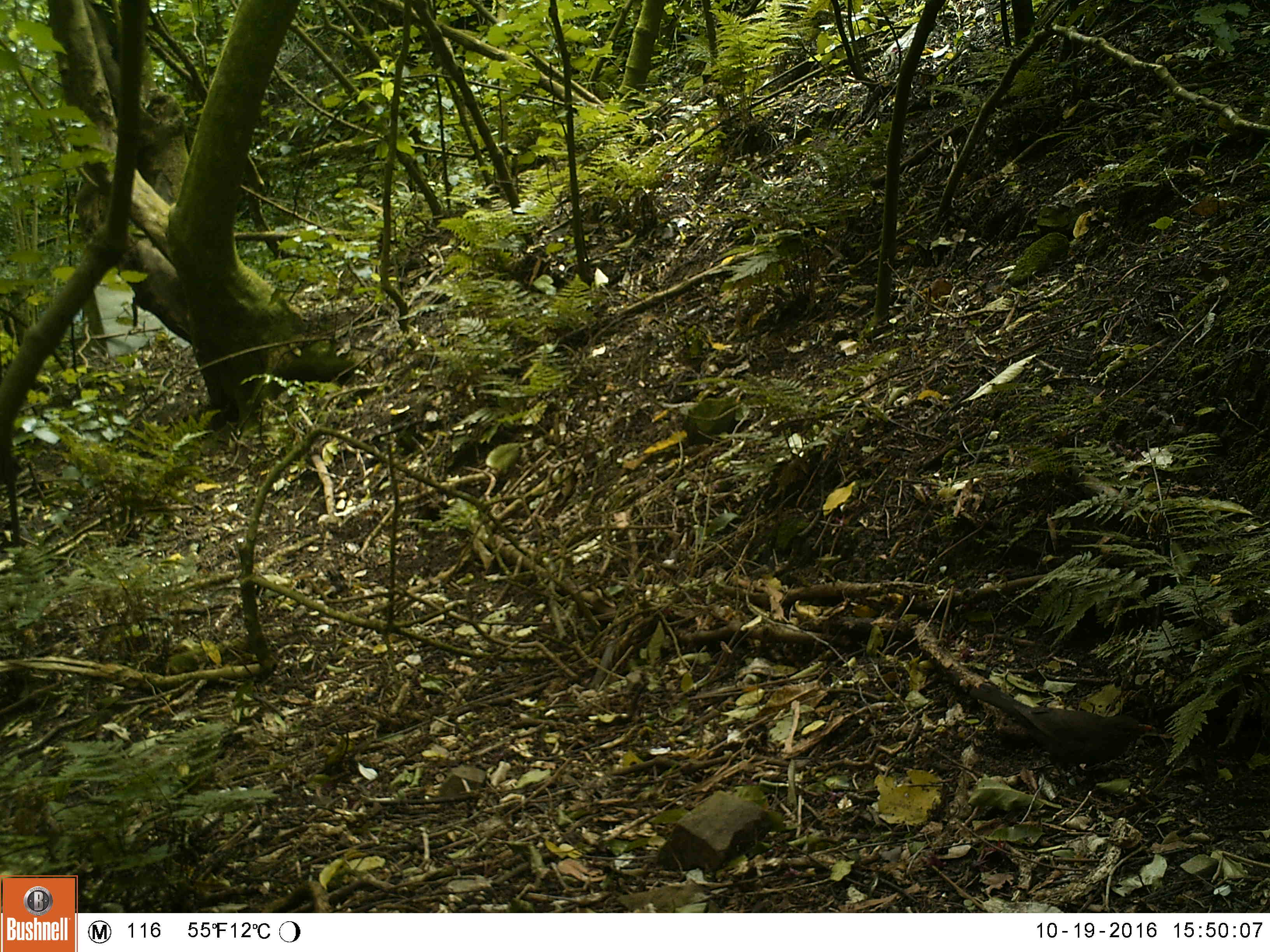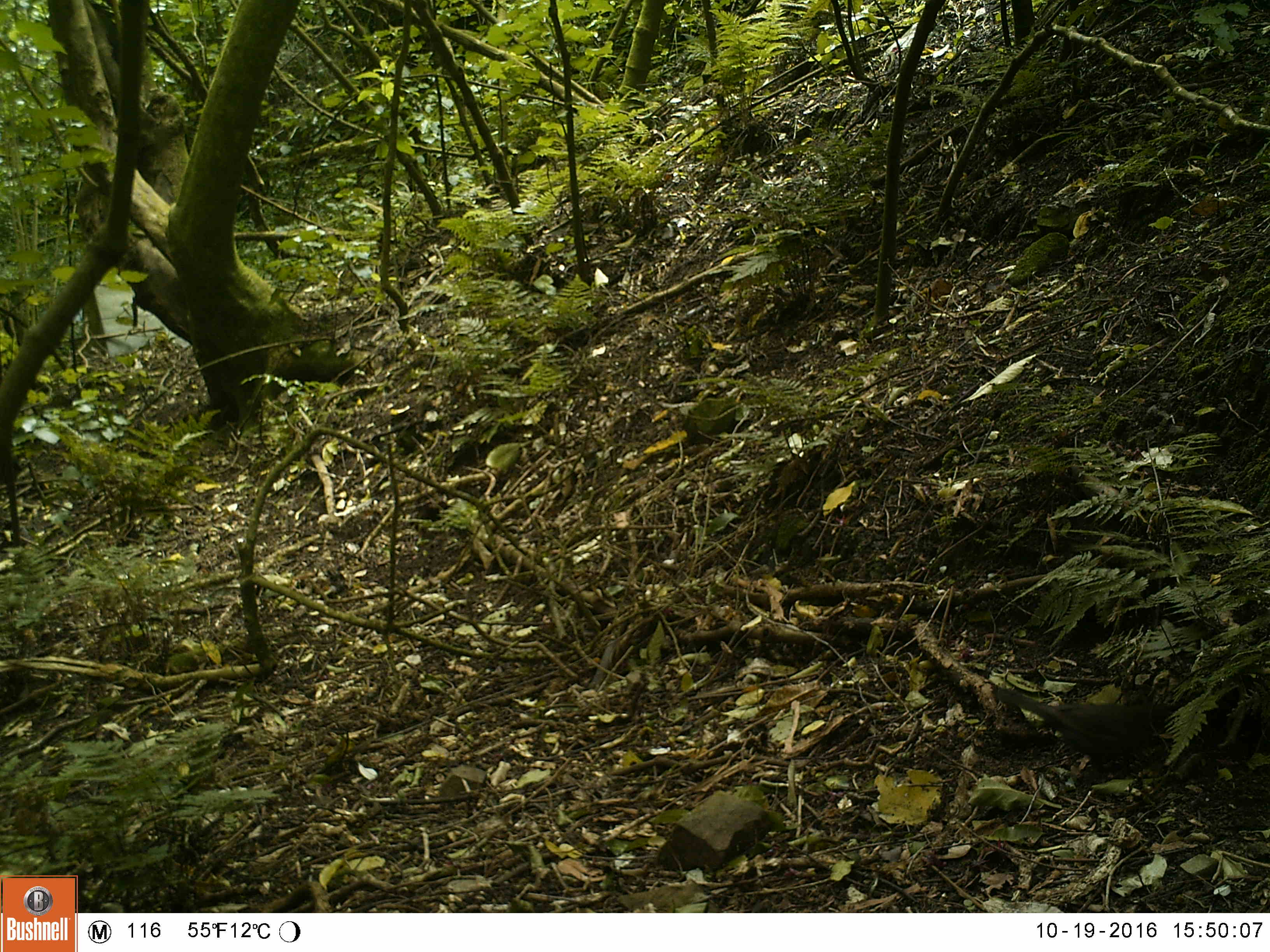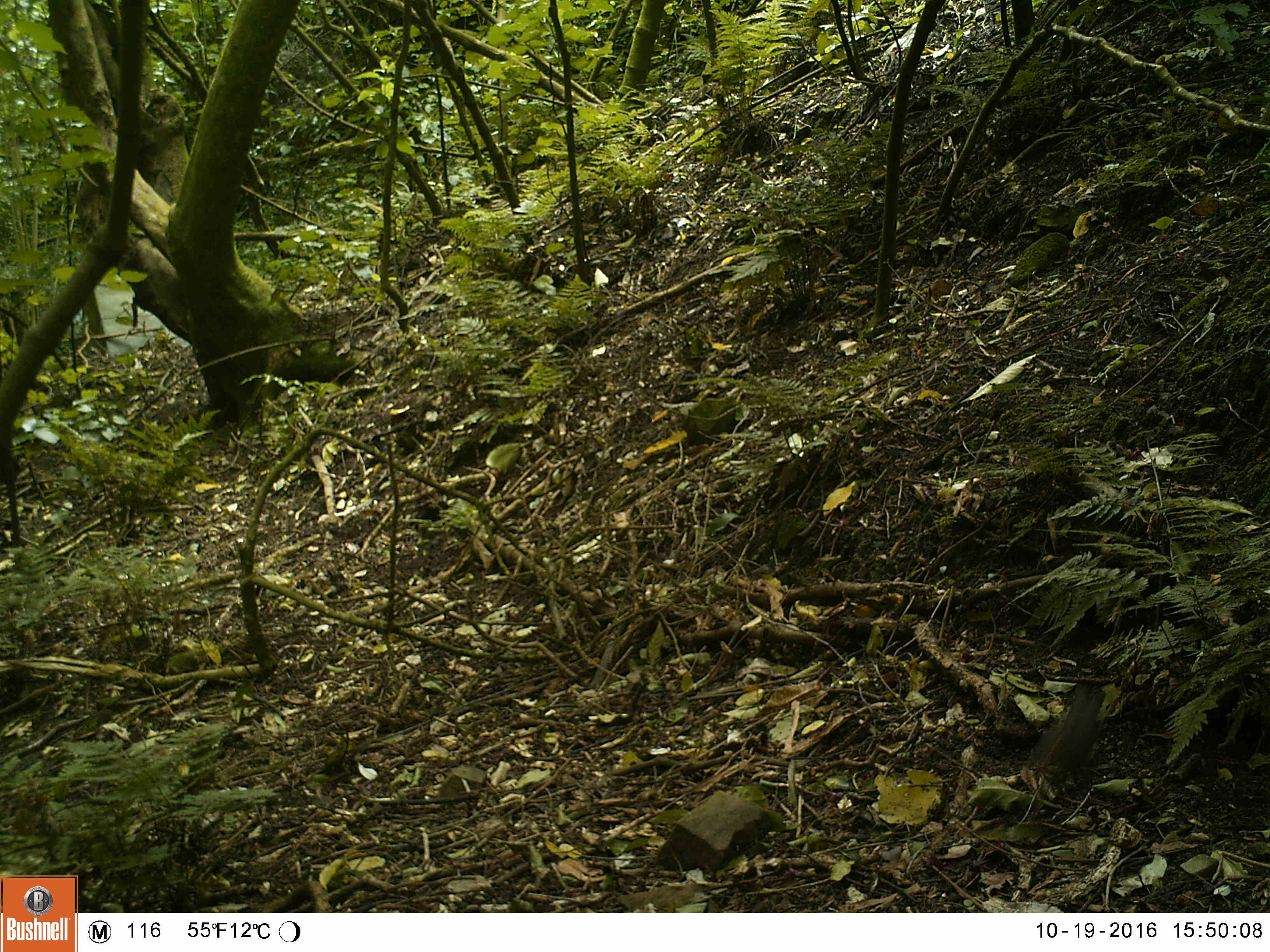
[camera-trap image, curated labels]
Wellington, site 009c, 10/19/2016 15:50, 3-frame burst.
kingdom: Animalia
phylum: Chordata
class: Aves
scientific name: Aves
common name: bird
Bird (Aves).